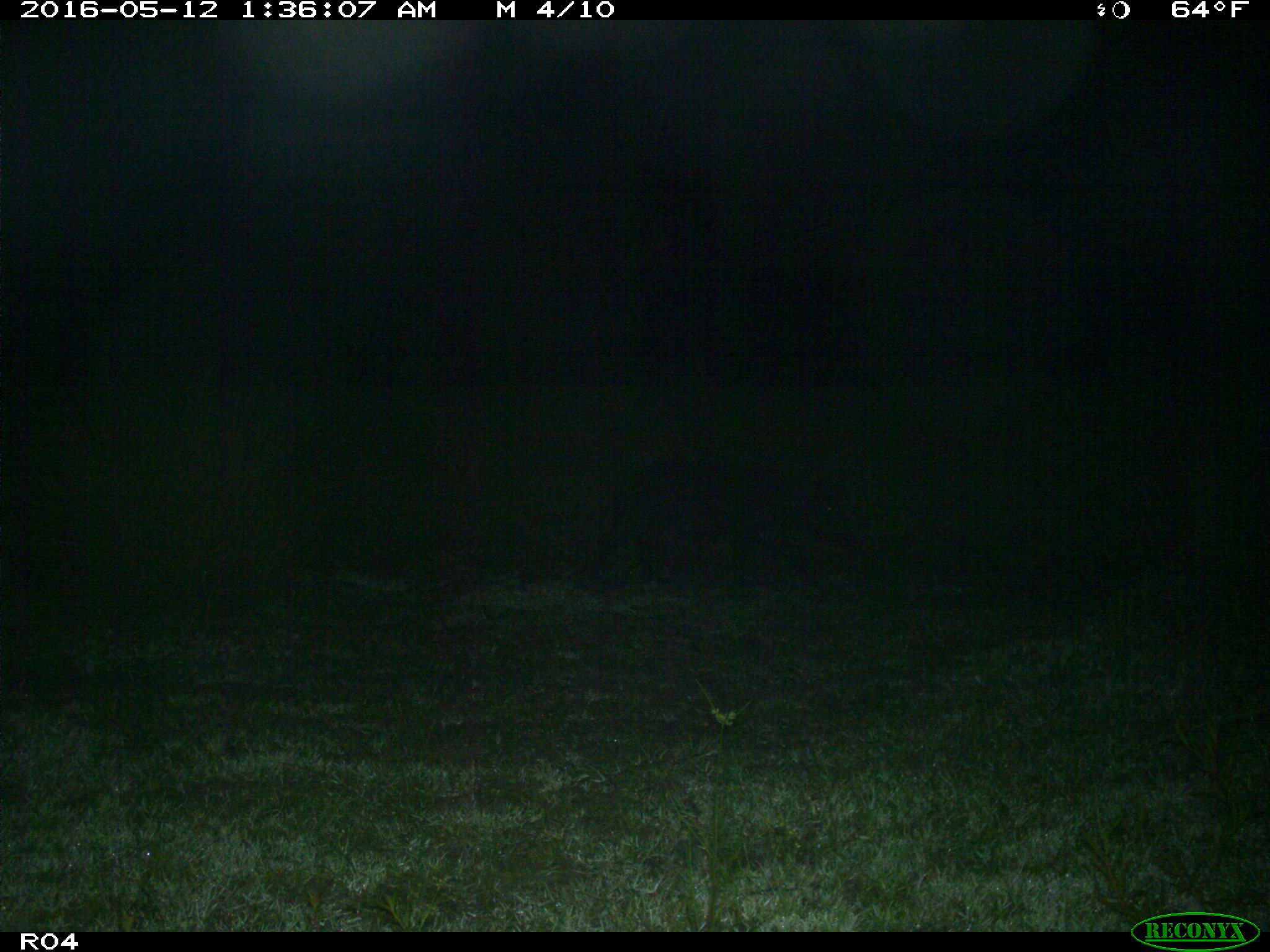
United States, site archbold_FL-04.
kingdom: Animalia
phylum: Chordata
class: Mammalia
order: Artiodactyla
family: Suidae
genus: Sus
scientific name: Sus scrofa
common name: wild boar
Sus scrofa (wild boar).